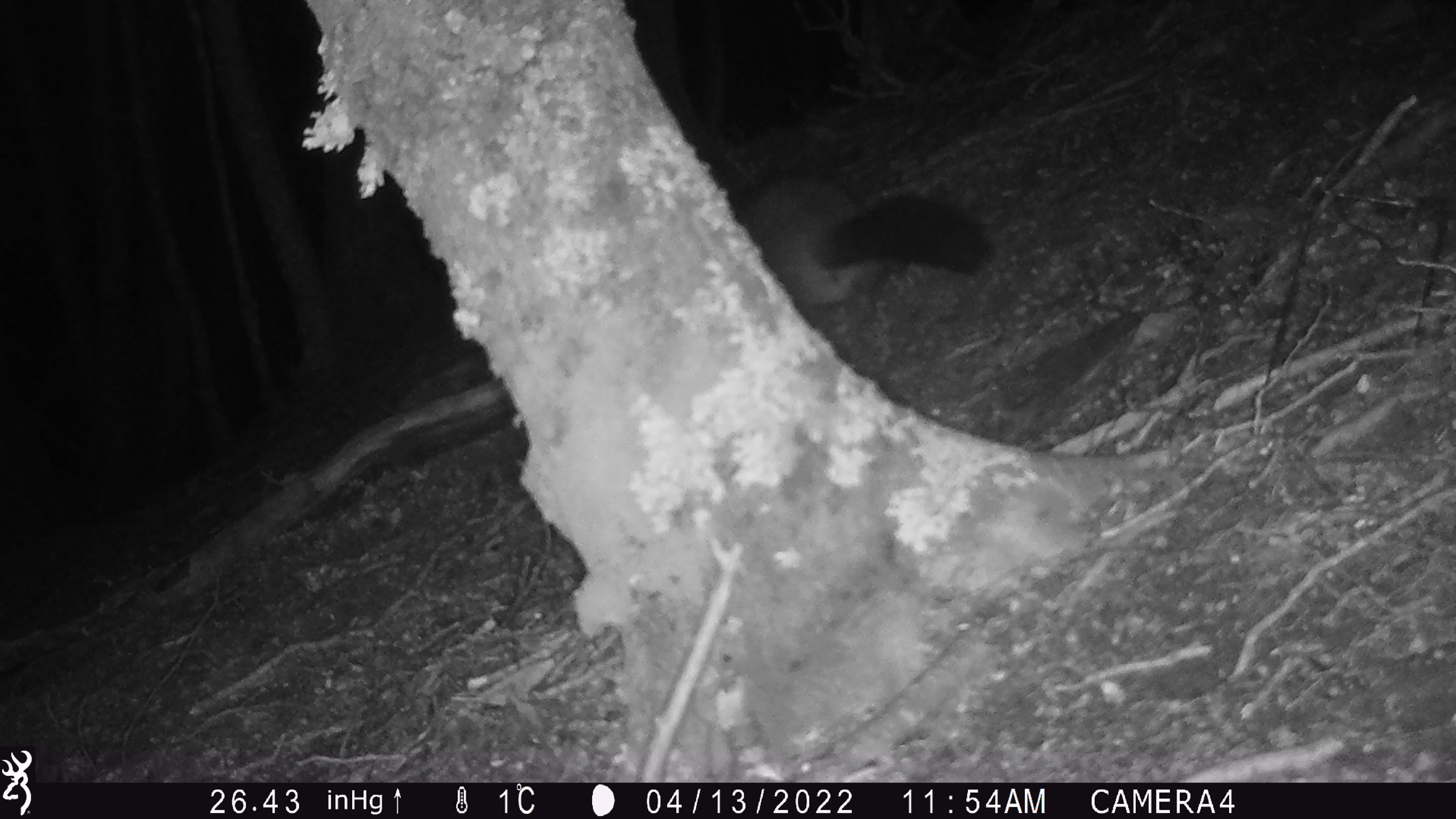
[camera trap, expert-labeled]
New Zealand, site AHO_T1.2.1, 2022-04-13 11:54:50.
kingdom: Animalia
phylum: Chordata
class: Mammalia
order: Diprotodontia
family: Phalangeridae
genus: Trichosurus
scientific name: Trichosurus vulpecula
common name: common brushtail possum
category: possum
Possum (common brushtail possum) (Trichosurus vulpecula).